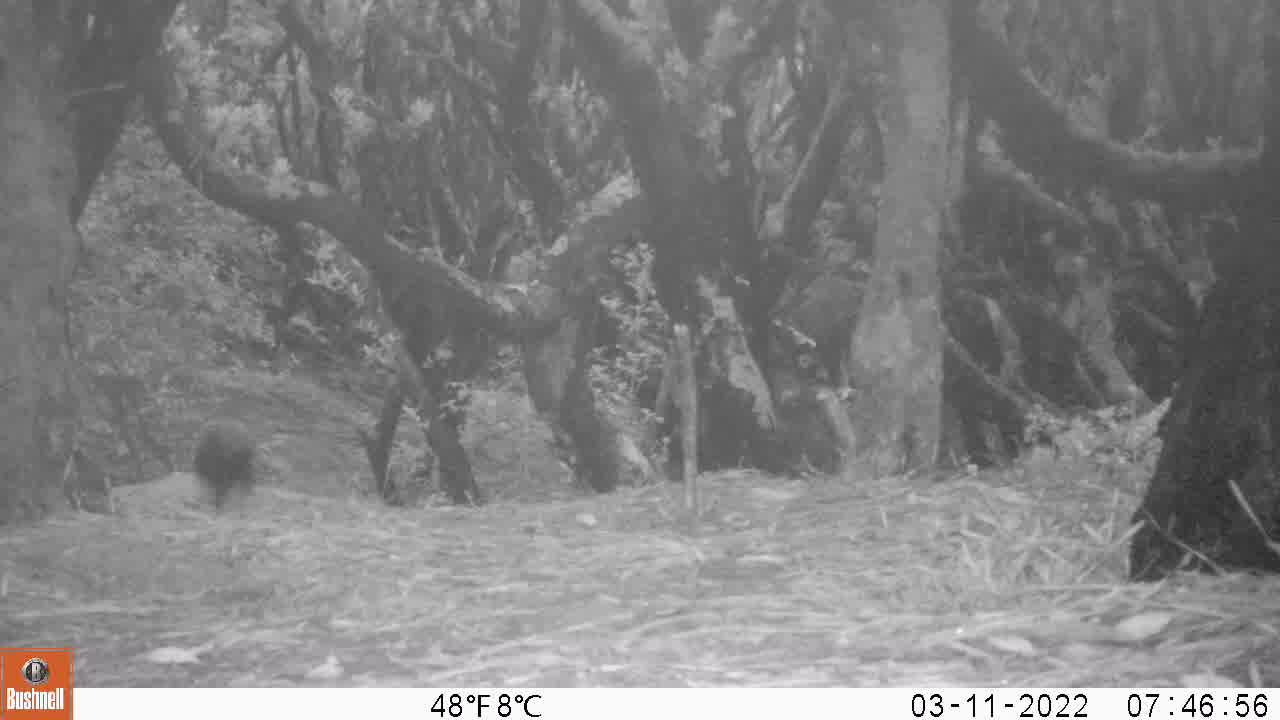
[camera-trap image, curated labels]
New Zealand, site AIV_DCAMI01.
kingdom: Animalia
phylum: Chordata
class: Aves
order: Passeriformes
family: Turdidae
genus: Turdus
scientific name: Turdus merula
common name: eurasian blackbird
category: blackbird